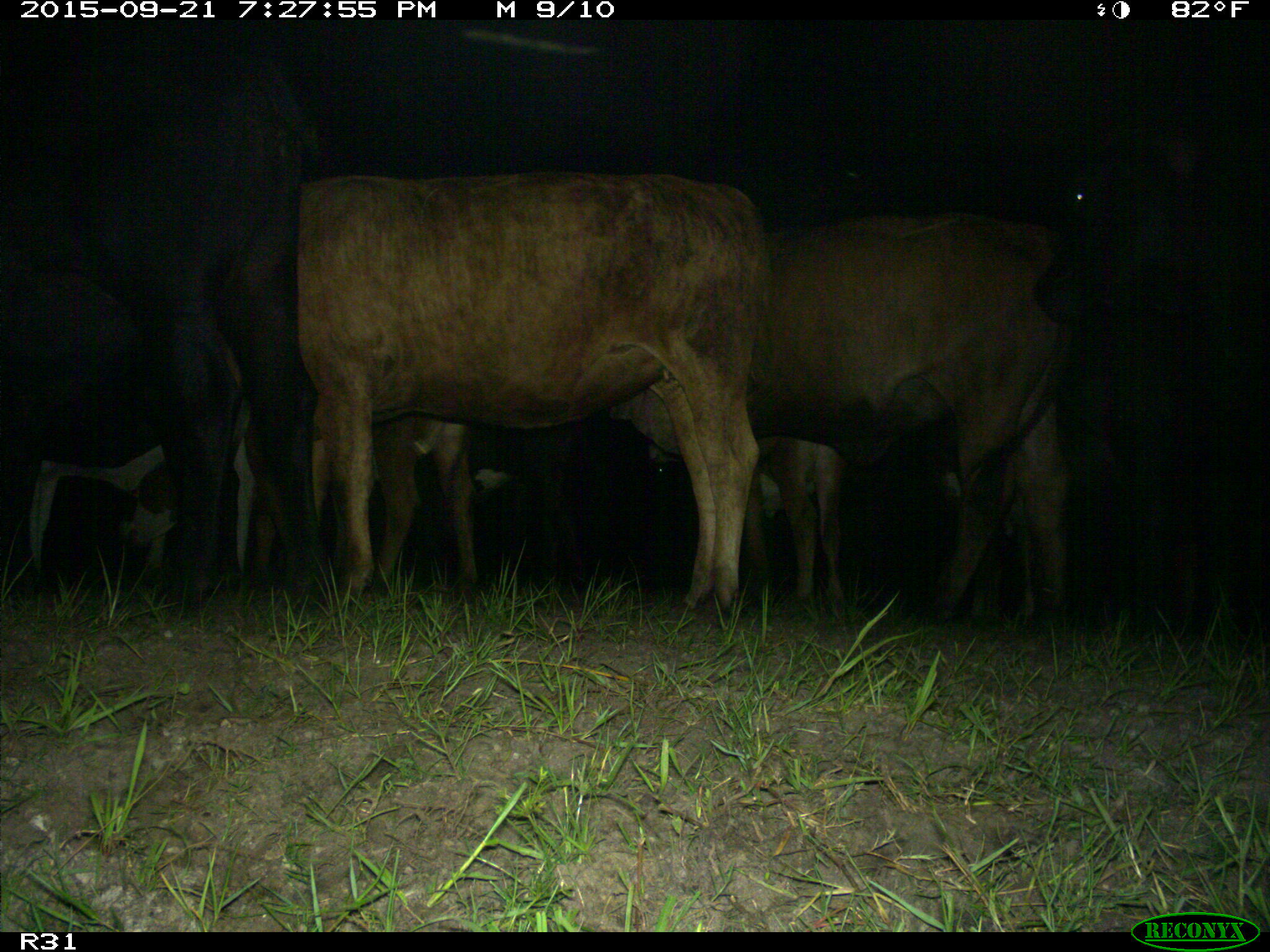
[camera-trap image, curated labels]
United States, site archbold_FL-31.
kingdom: Animalia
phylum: Chordata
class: Mammalia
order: Artiodactyla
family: Bovidae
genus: Bos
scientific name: Bos taurus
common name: domestic cow